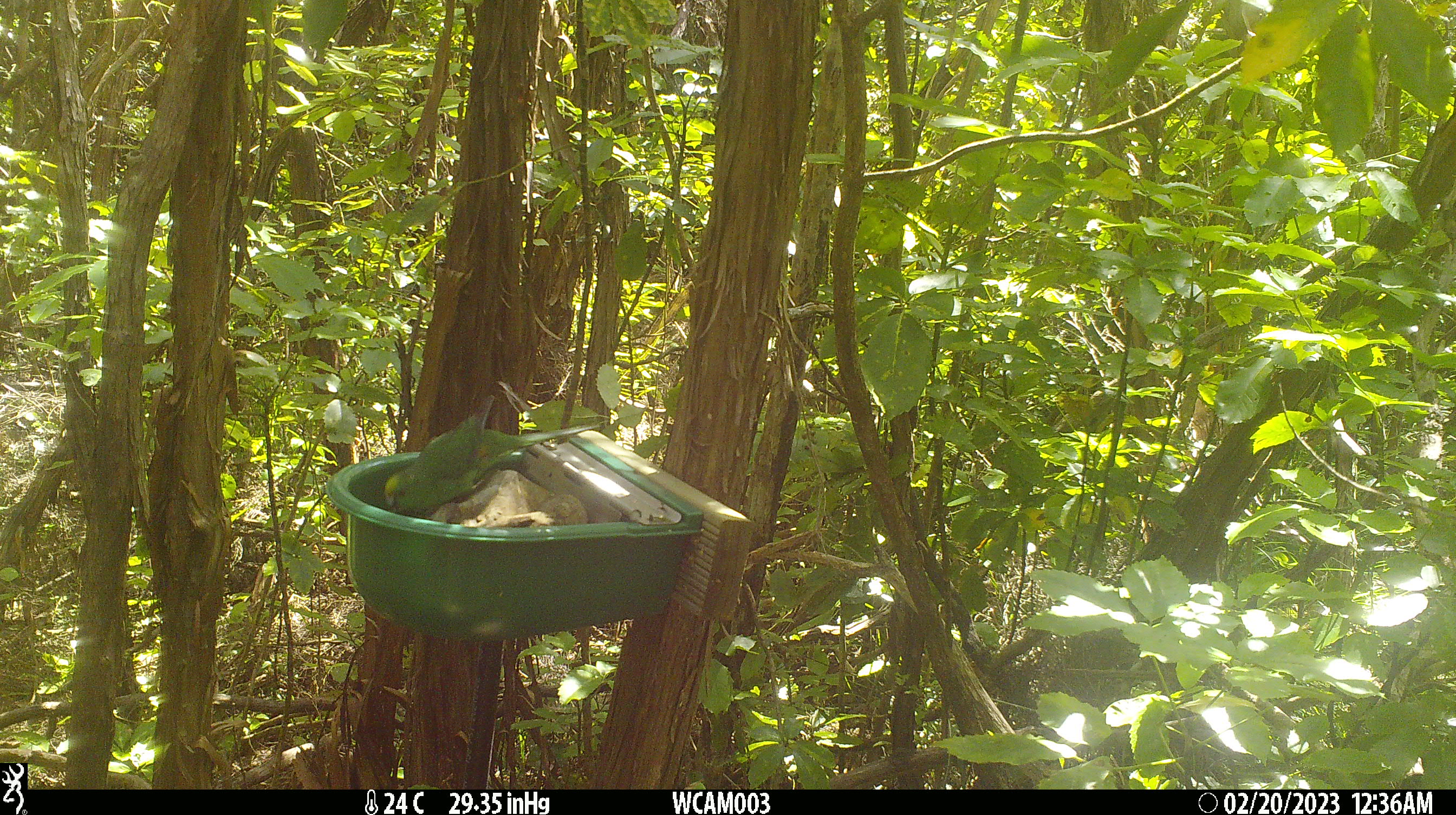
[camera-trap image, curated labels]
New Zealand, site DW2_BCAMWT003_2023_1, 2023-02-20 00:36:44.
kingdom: Animalia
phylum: Chordata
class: Aves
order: Psittaciformes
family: Psittaculidae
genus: Cyanoramphus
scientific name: Cyanoramphus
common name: parakeet